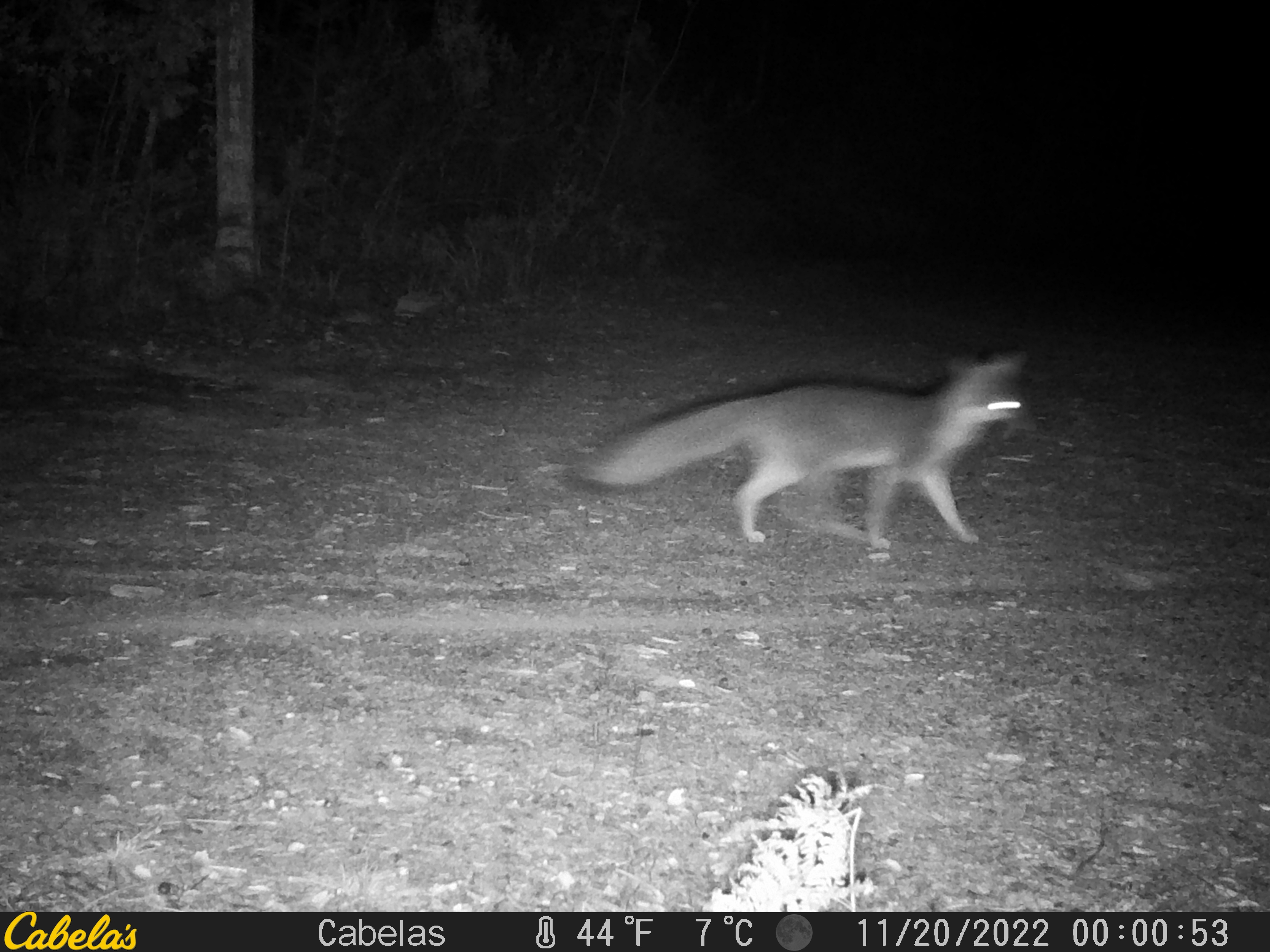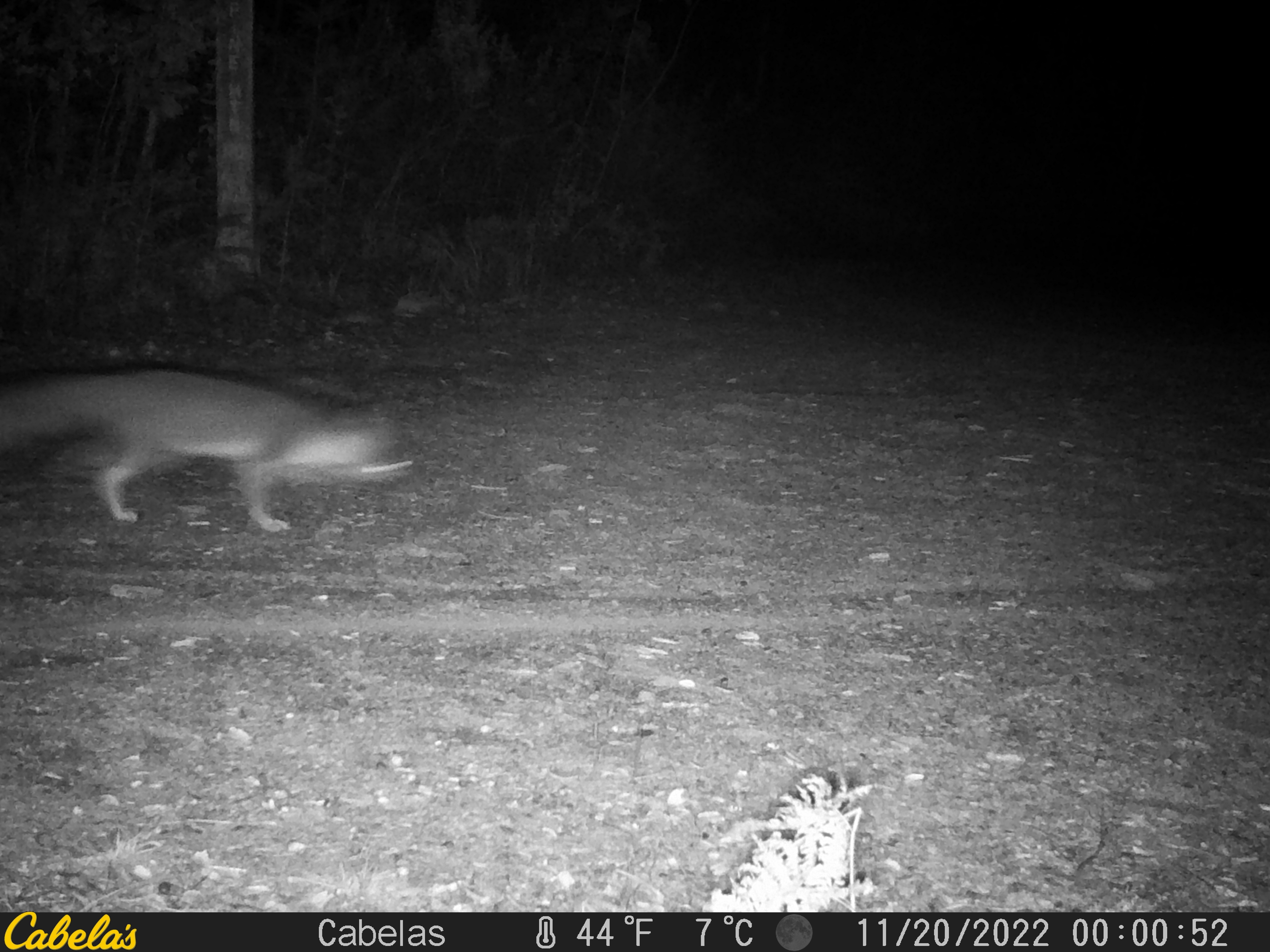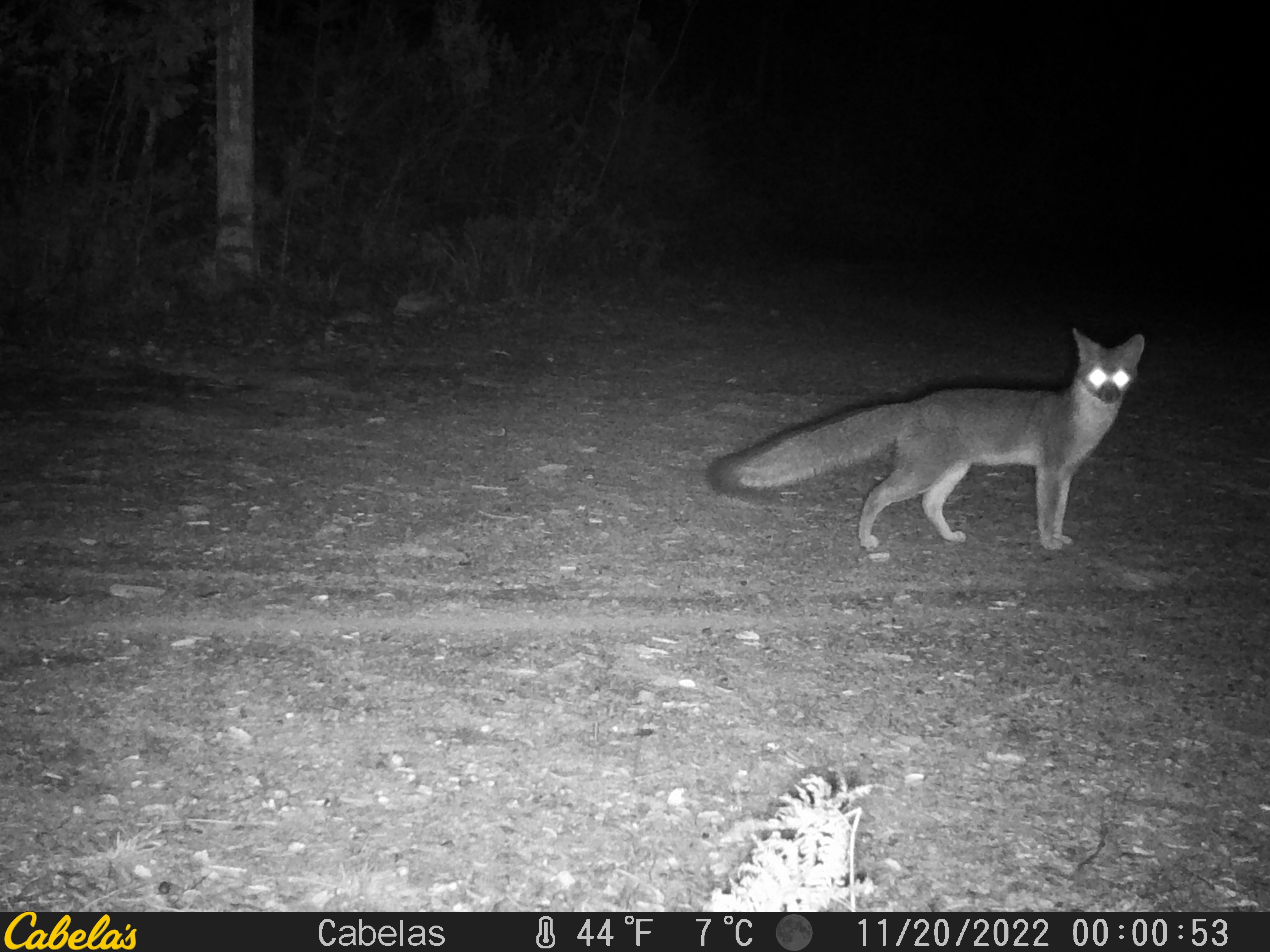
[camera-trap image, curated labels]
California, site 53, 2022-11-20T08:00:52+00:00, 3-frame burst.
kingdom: Animalia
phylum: Chordata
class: Mammalia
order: Carnivora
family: Canidae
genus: Urocyon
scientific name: Urocyon cinereoargenteus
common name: gray fox